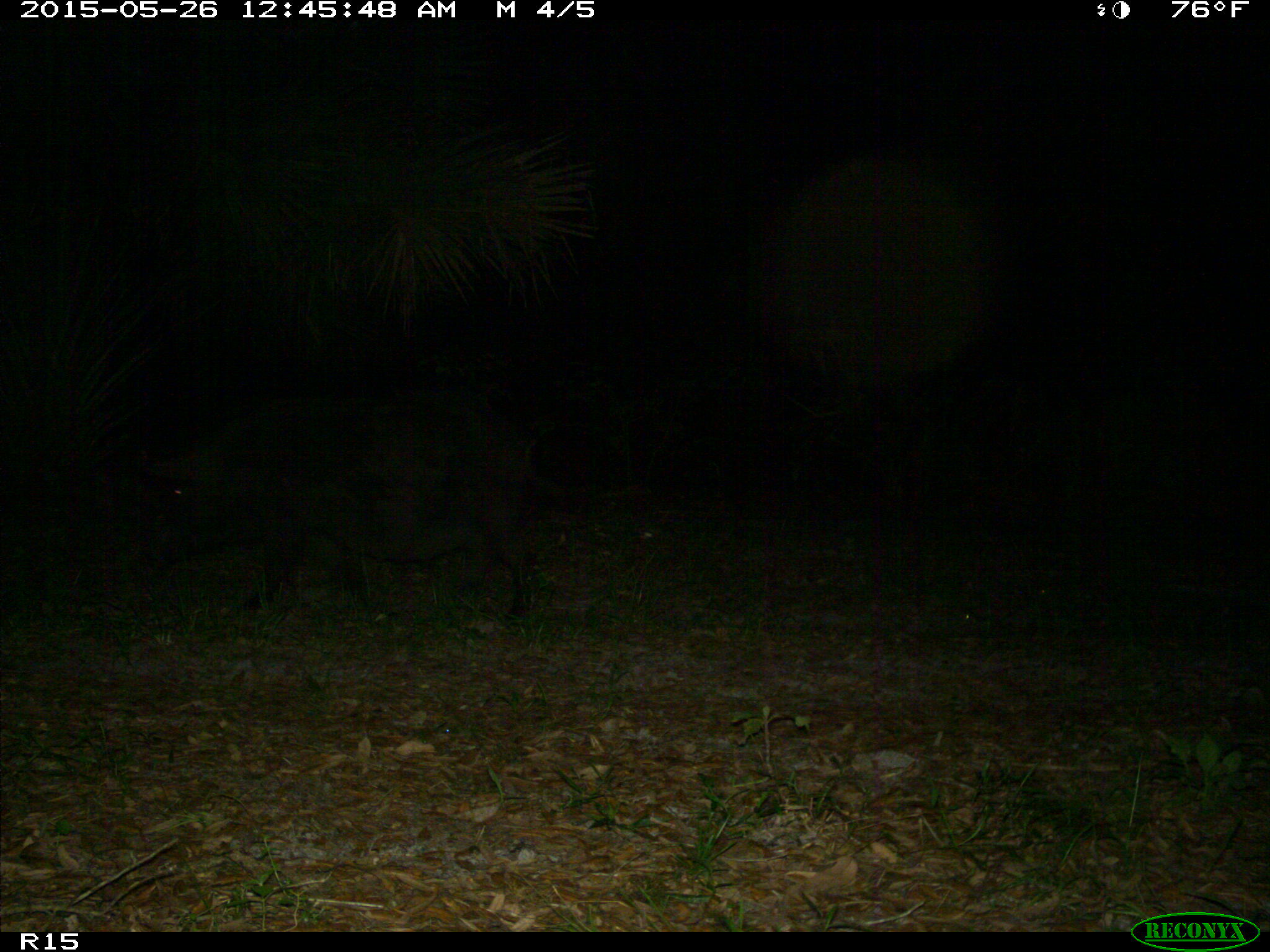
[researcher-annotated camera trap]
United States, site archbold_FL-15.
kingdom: Animalia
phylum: Chordata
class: Mammalia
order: Artiodactyla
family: Suidae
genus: Sus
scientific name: Sus scrofa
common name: wild boar